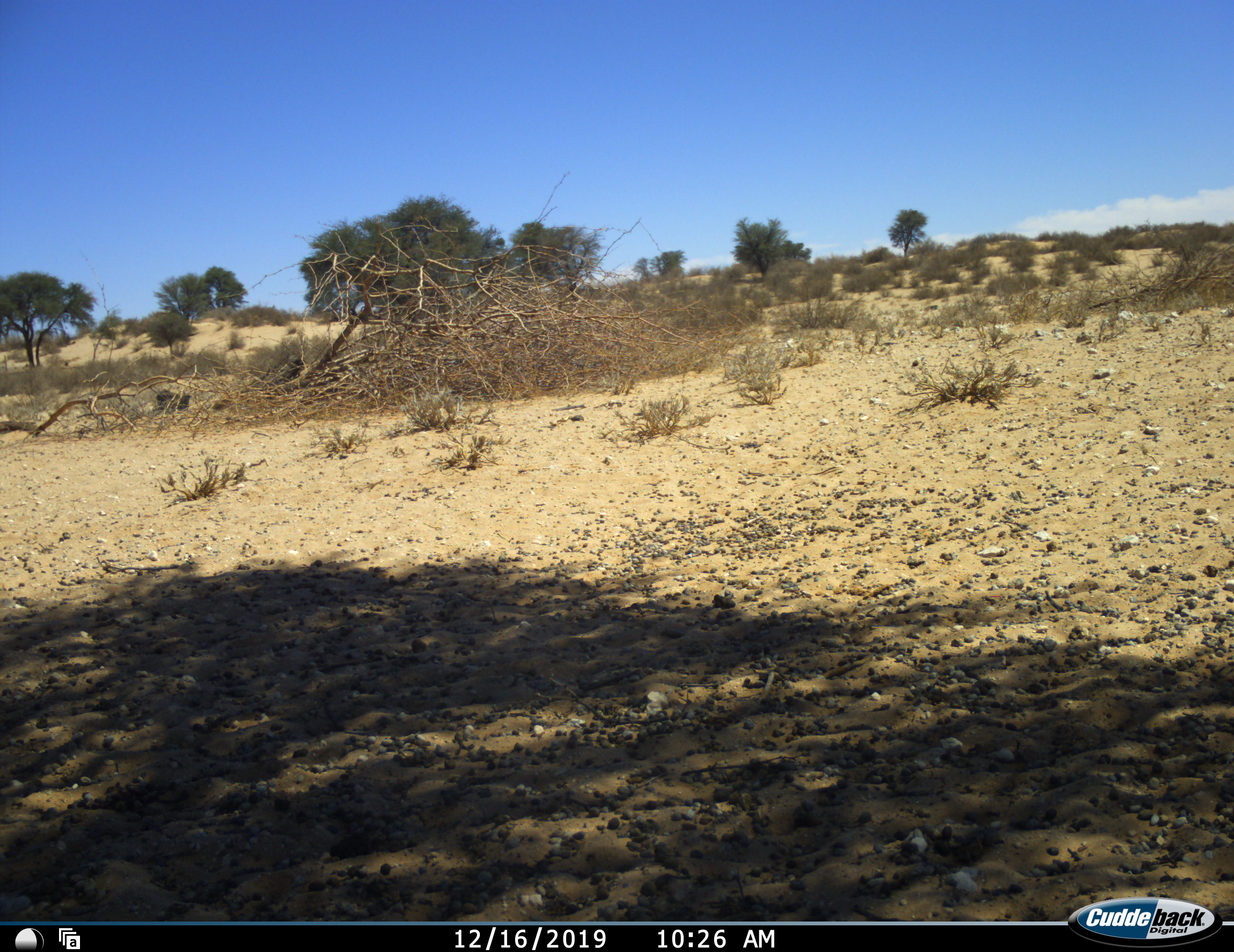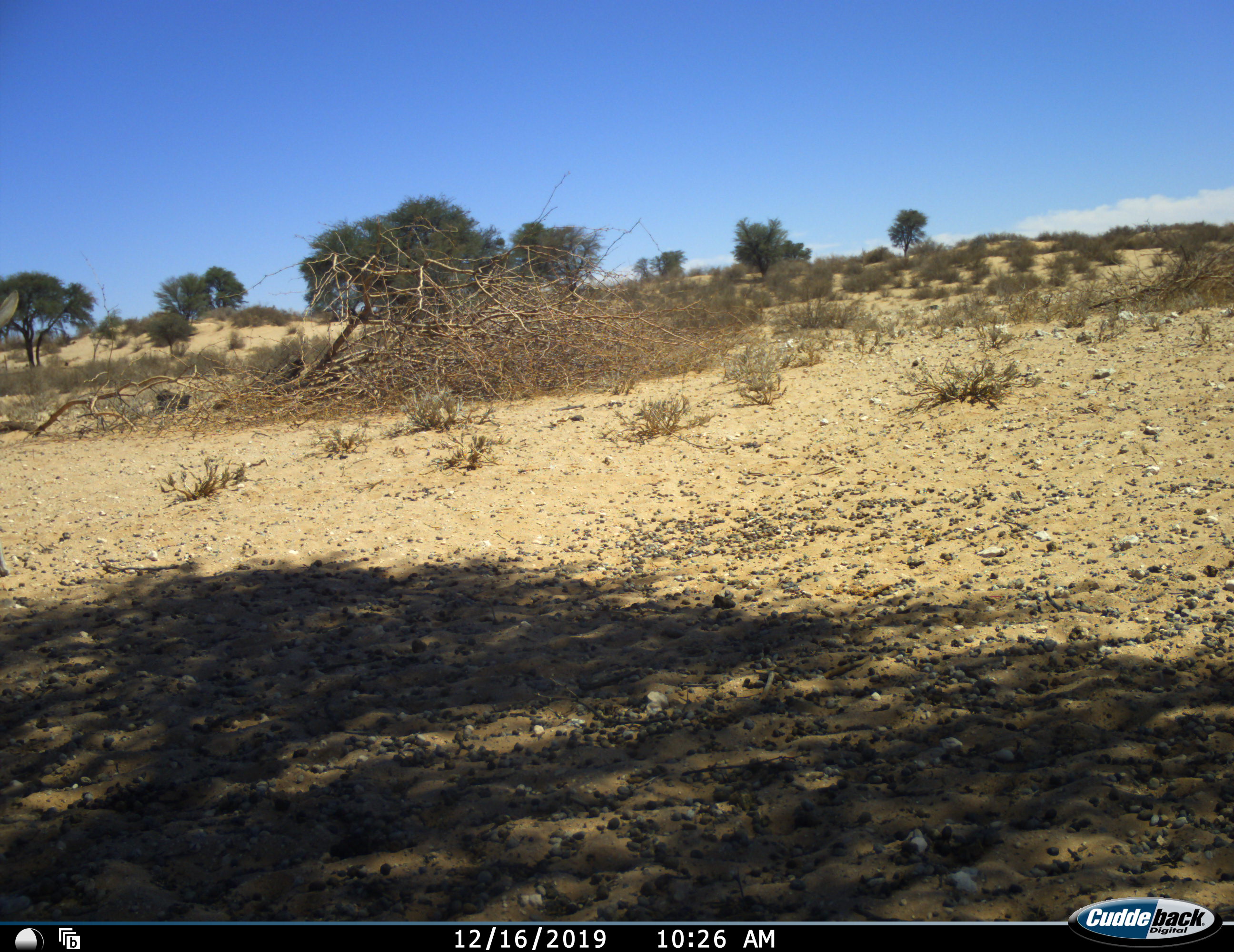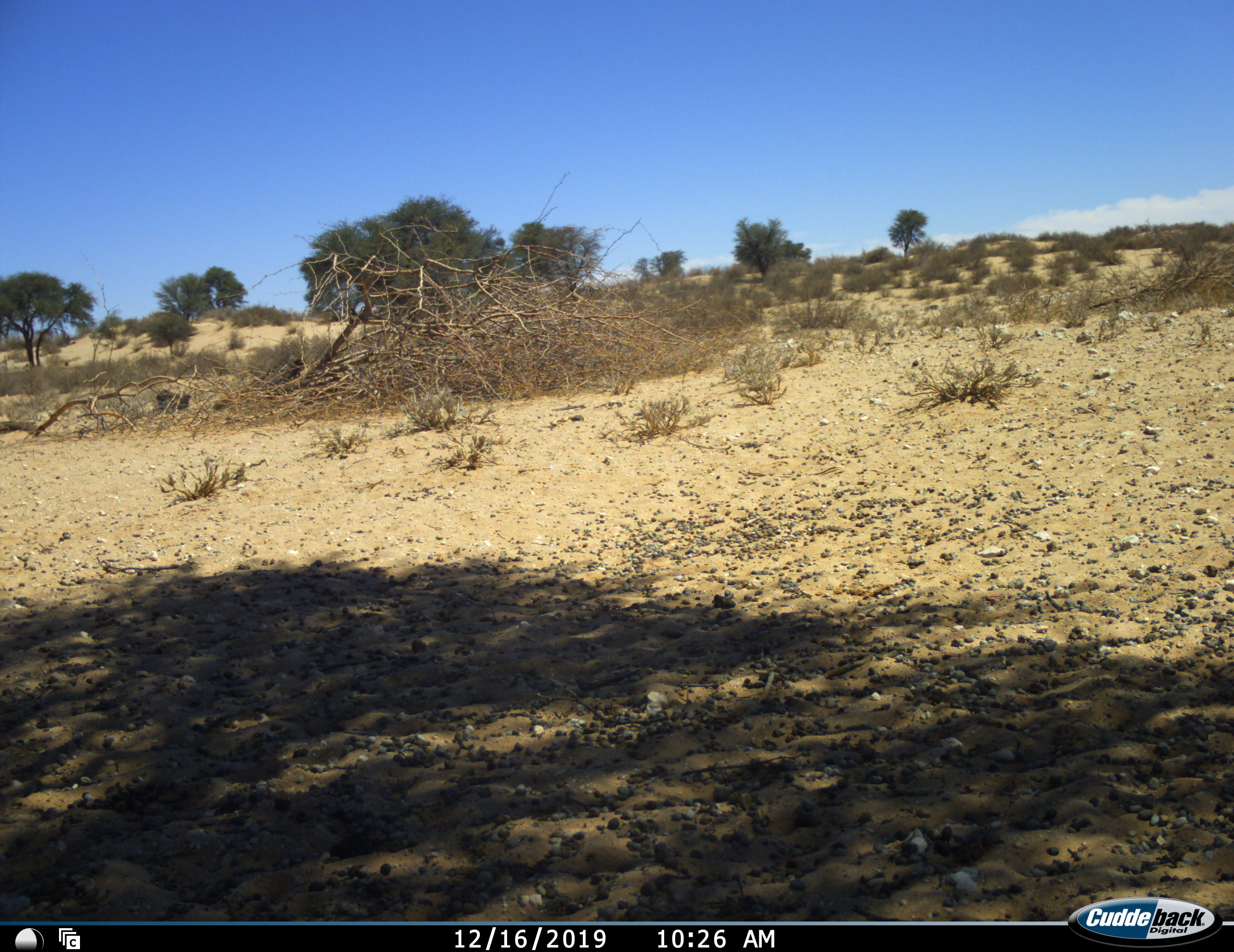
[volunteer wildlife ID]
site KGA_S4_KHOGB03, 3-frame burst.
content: unidentified animal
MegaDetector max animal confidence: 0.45